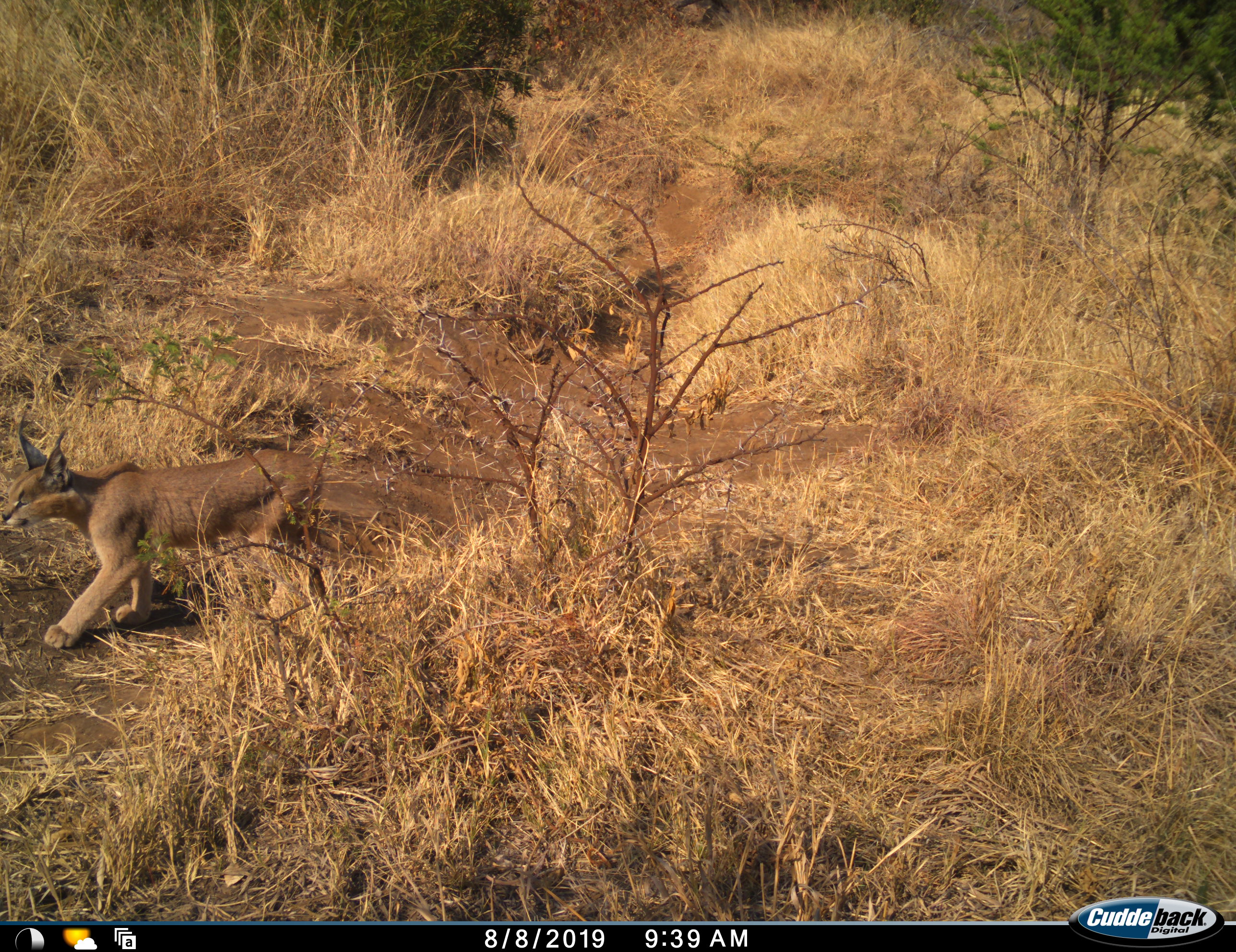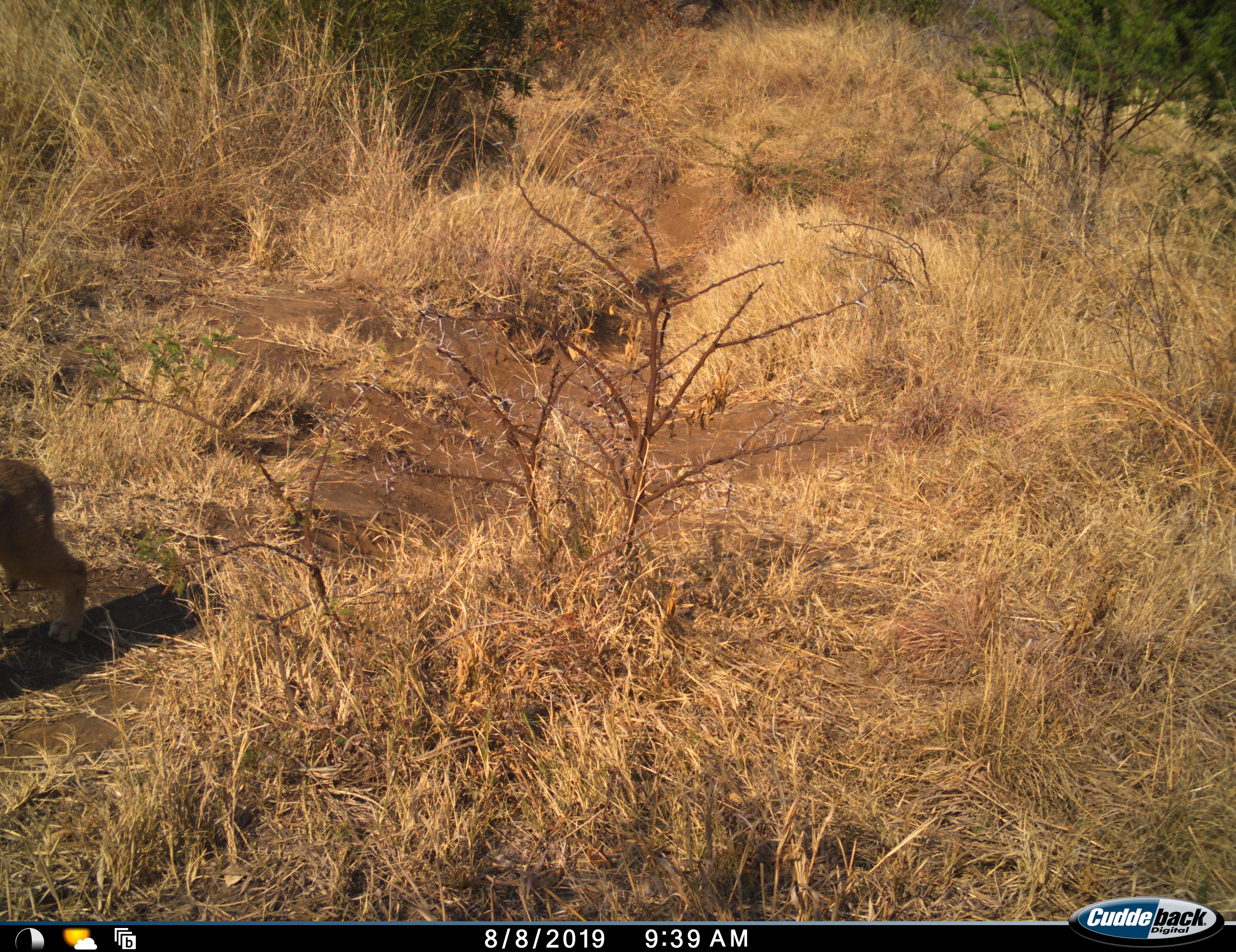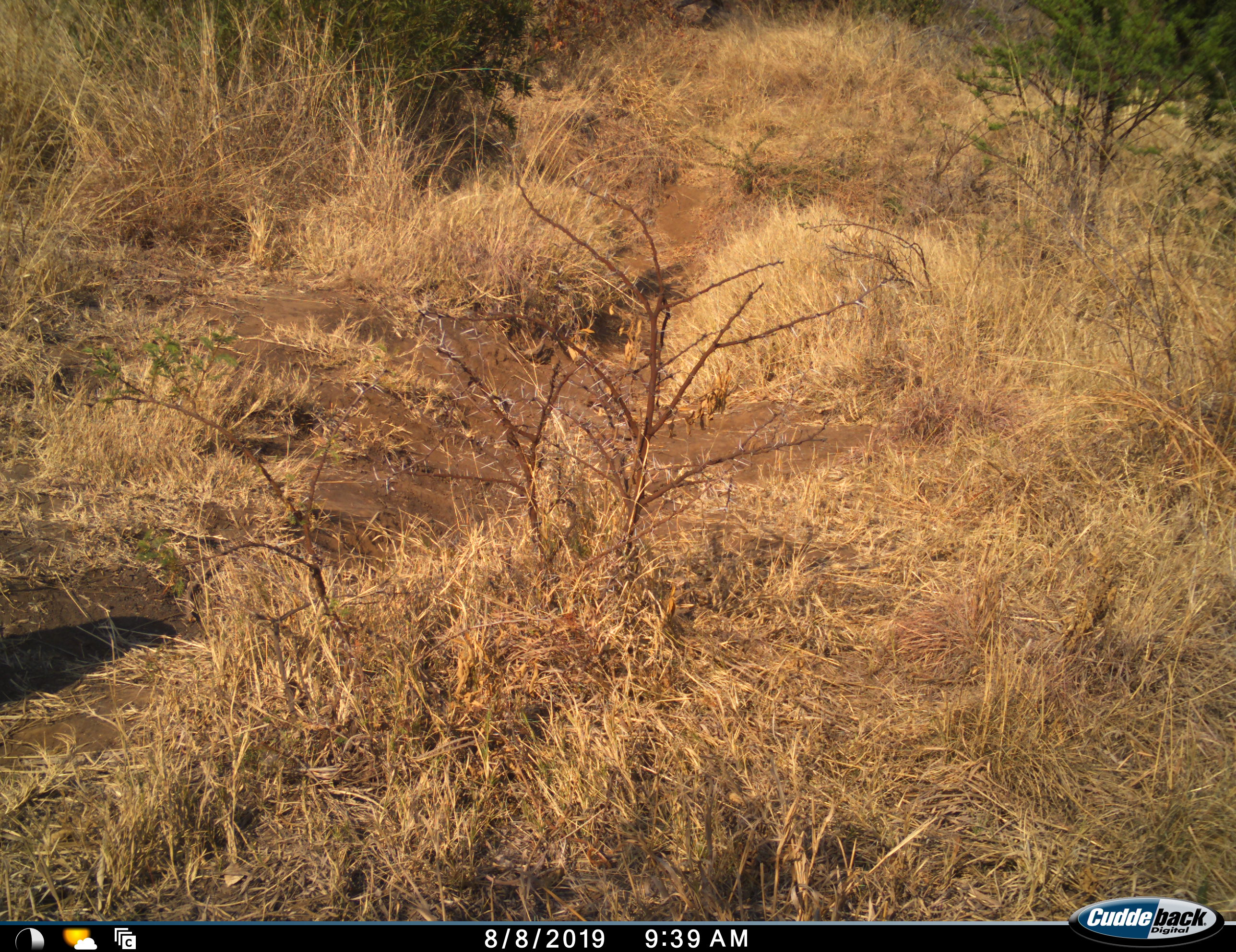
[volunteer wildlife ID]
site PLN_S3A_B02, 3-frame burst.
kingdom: Animalia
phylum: Chordata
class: Mammalia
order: Carnivora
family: Felidae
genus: Caracal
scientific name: Caracal caracal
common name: caracal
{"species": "caracal (Caracal caracal)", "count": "1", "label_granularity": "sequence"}